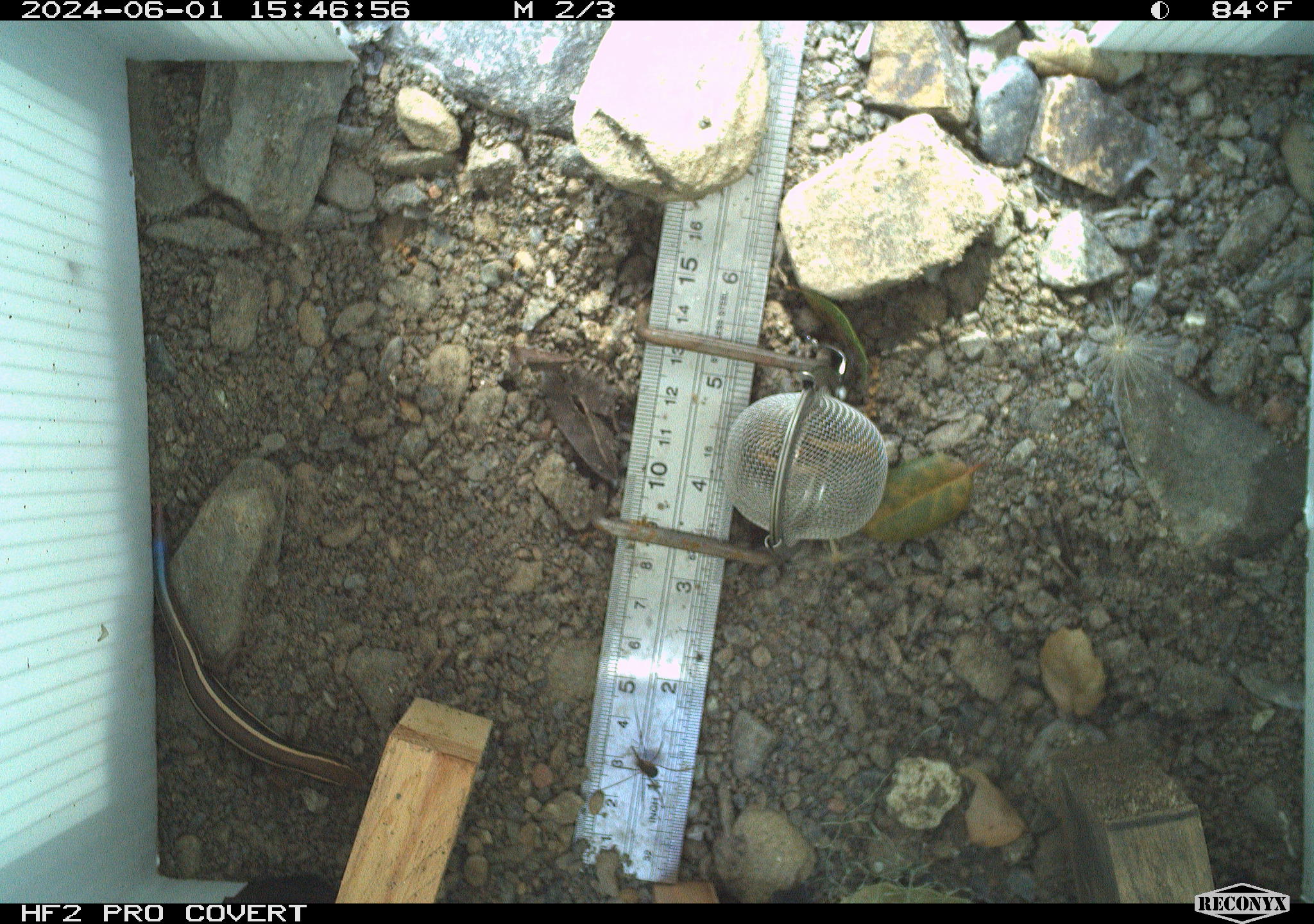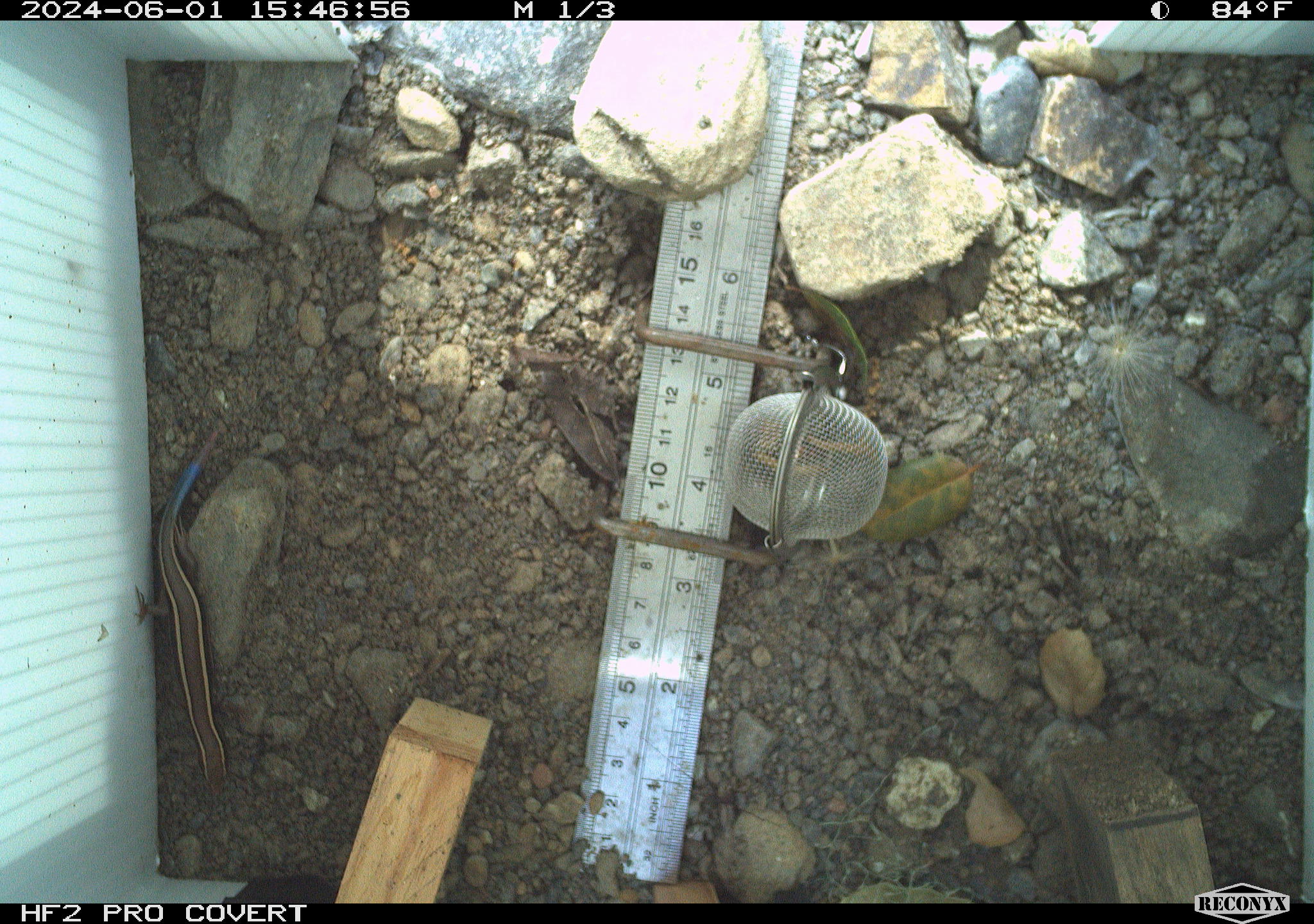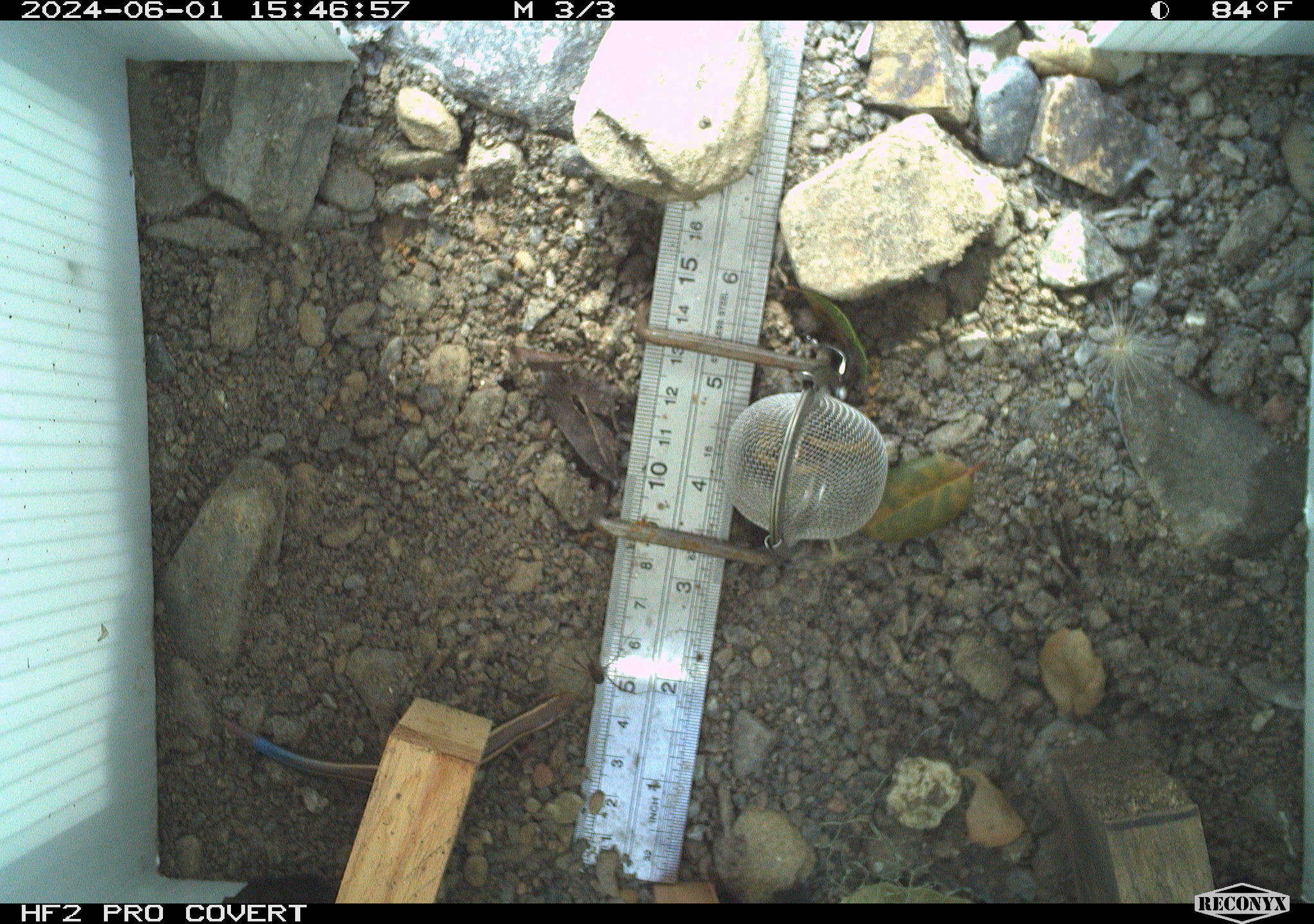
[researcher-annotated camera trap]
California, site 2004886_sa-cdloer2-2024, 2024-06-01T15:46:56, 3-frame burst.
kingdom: Animalia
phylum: Chordata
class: Reptilia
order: Squamata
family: Scincidae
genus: Plestiodon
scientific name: Plestiodon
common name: blue-tailed skinks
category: plestiodon species